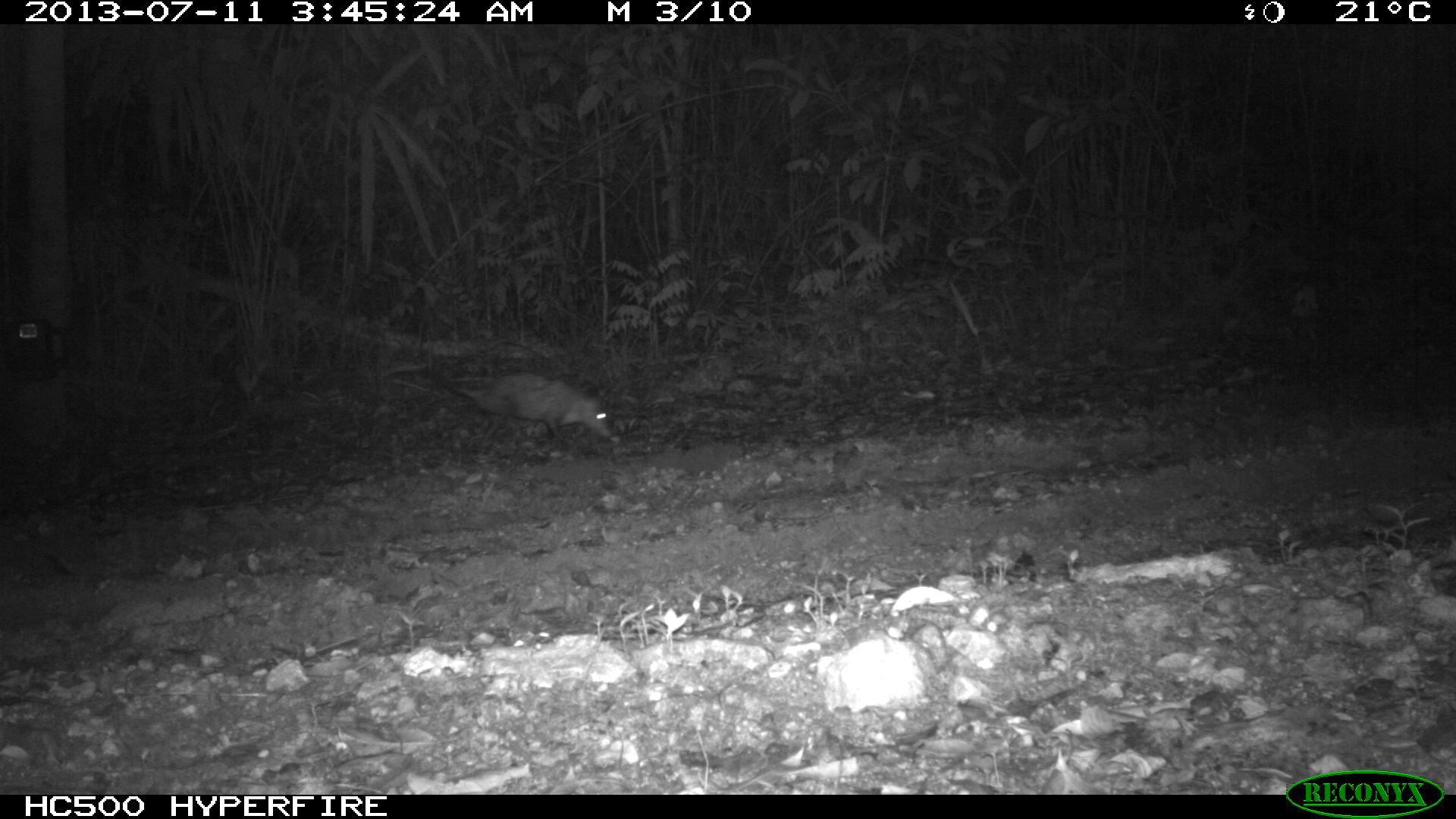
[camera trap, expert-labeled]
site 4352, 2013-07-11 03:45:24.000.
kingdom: Animalia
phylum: Chordata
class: Mammalia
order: Didelphimorphia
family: Didelphidae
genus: Didelphis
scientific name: Didelphis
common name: american opossums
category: didelphis sp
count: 1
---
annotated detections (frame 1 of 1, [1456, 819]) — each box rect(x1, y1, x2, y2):
didelphis sp: rect(380, 362, 625, 446)